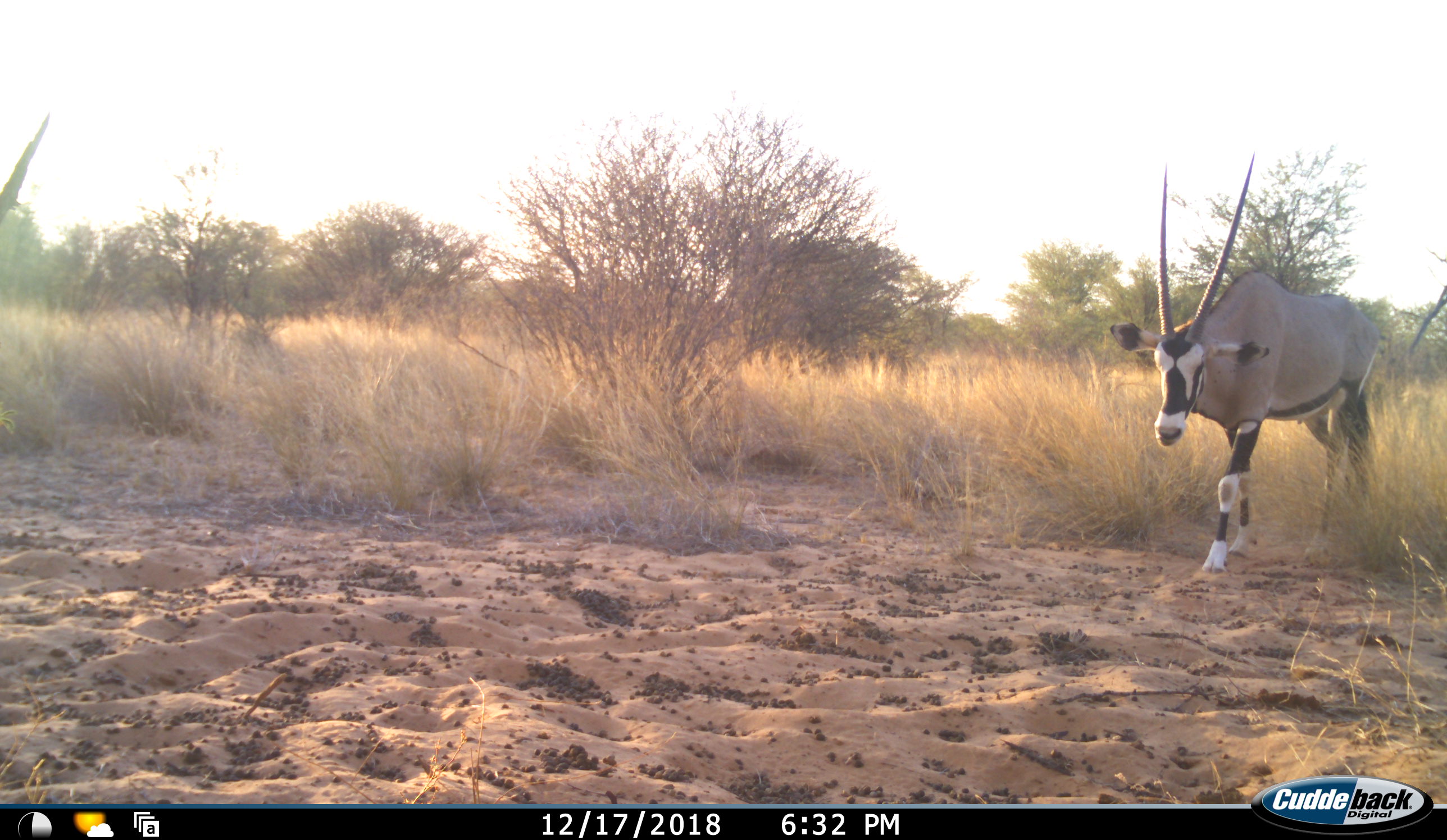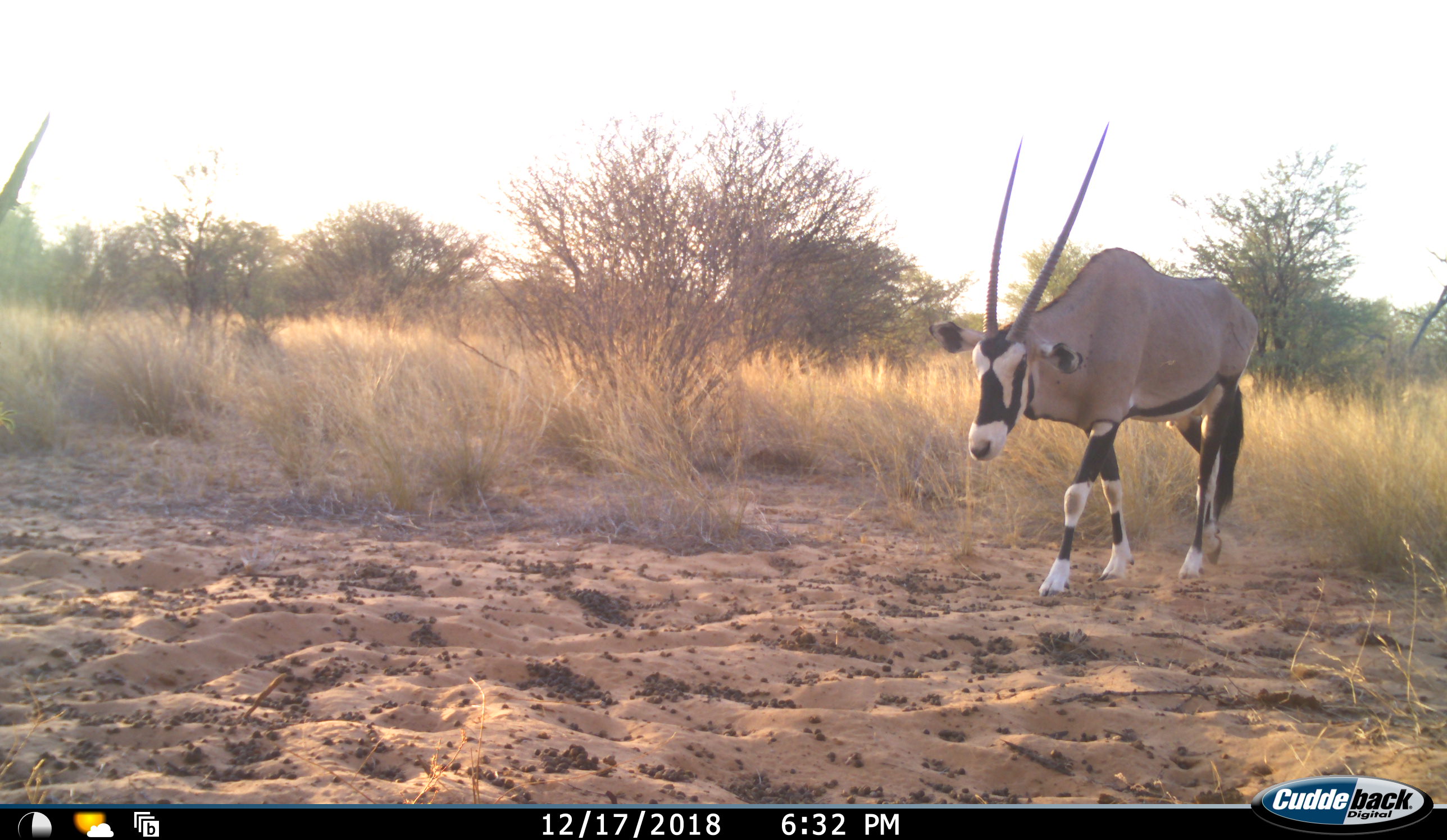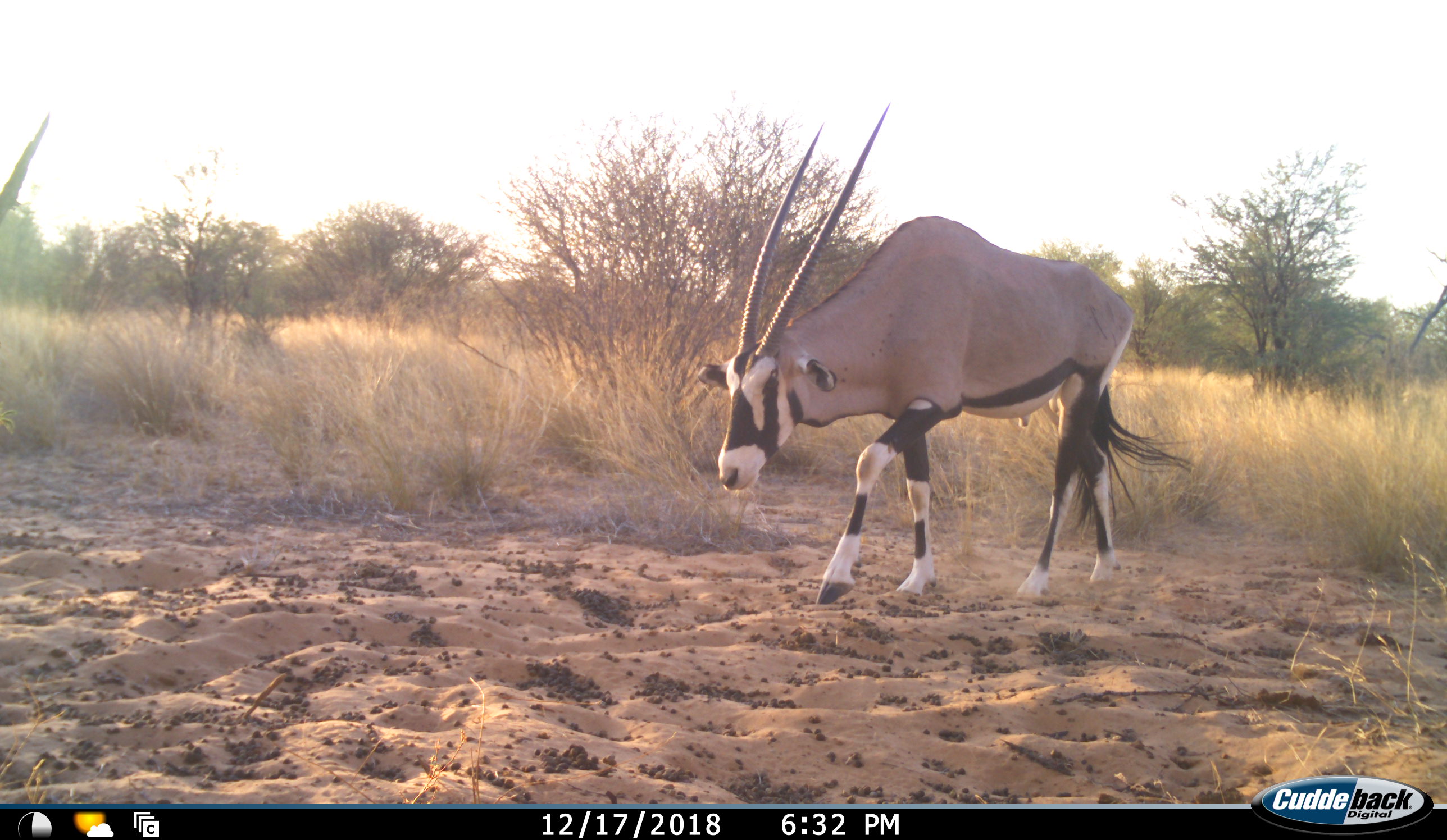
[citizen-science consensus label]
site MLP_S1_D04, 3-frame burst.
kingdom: Animalia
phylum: Chordata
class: Mammalia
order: Artiodactyla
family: Bovidae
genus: Oryx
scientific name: Oryx gazella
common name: gemsbok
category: oryx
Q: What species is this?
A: Oryx (gemsbok) (Oryx gazella).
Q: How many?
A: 1.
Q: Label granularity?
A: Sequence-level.